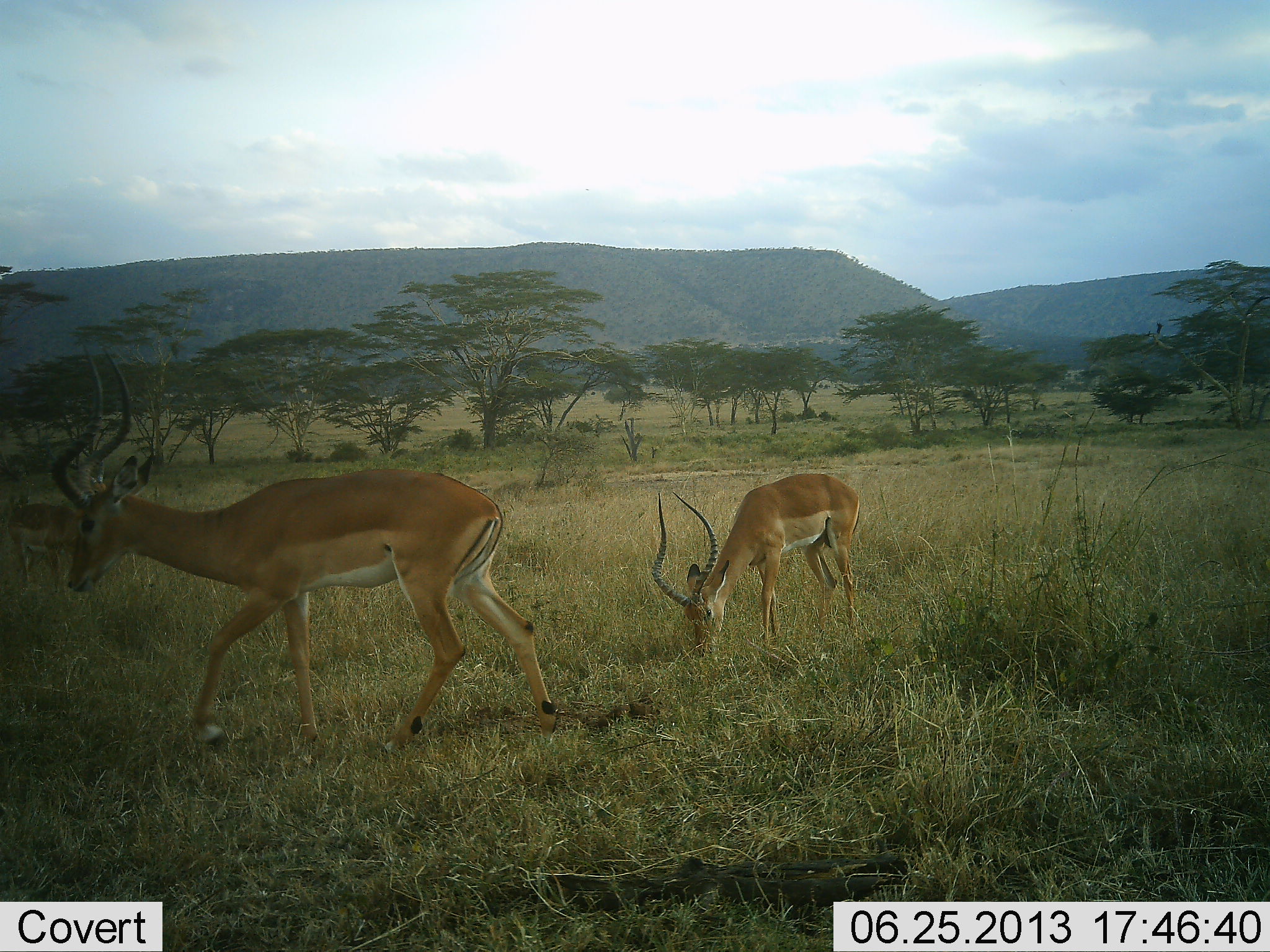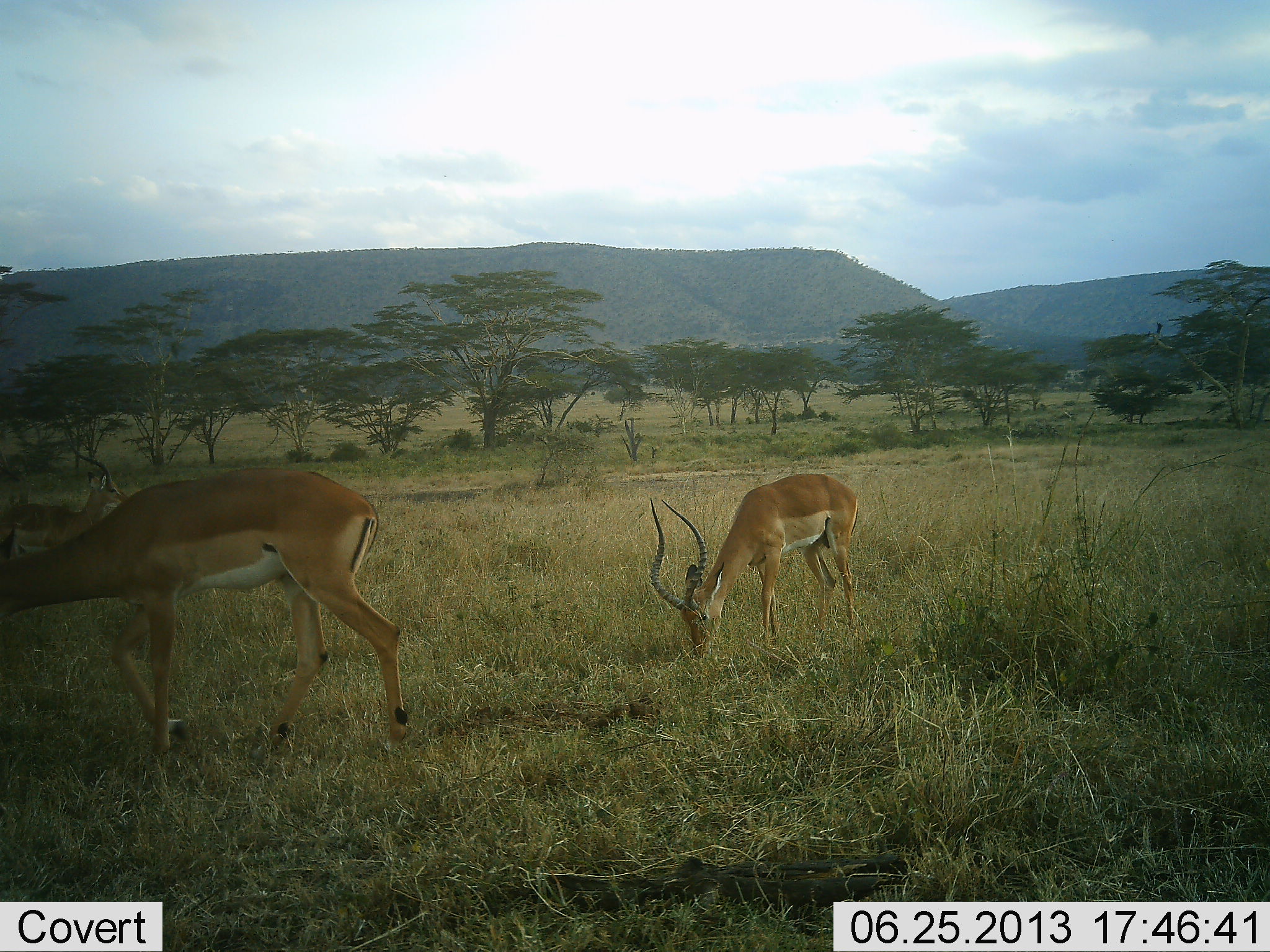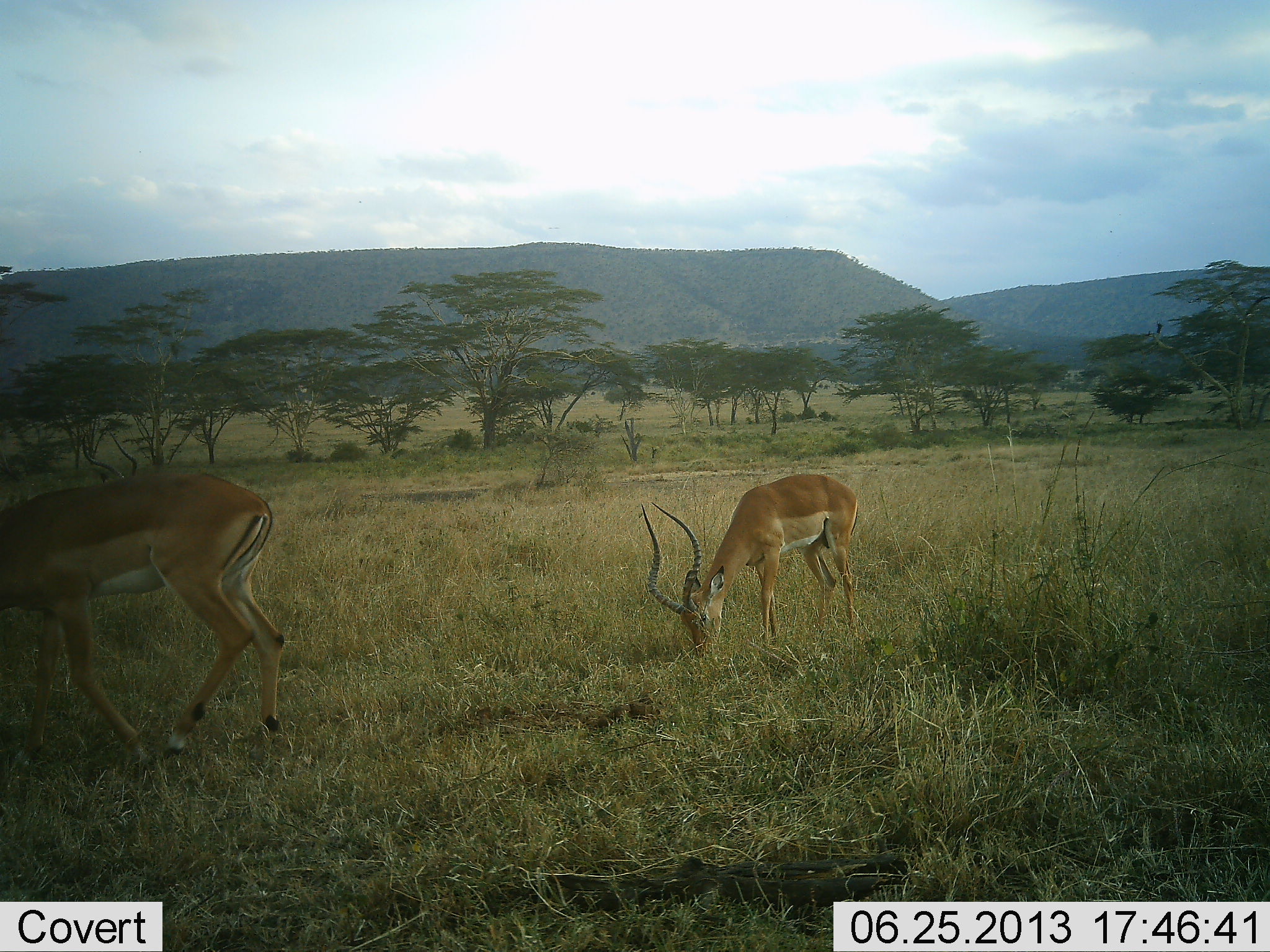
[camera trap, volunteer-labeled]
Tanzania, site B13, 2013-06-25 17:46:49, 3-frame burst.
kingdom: Animalia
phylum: Chordata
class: Mammalia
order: Artiodactyla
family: Bovidae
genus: Aepyceros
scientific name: Aepyceros melampus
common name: impala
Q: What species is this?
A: Impala (Aepyceros melampus).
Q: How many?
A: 3.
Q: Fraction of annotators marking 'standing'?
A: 50%.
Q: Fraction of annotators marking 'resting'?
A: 0%.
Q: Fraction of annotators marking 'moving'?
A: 50%.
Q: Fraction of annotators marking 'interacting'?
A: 0%.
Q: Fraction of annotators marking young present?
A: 0%.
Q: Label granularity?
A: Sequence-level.